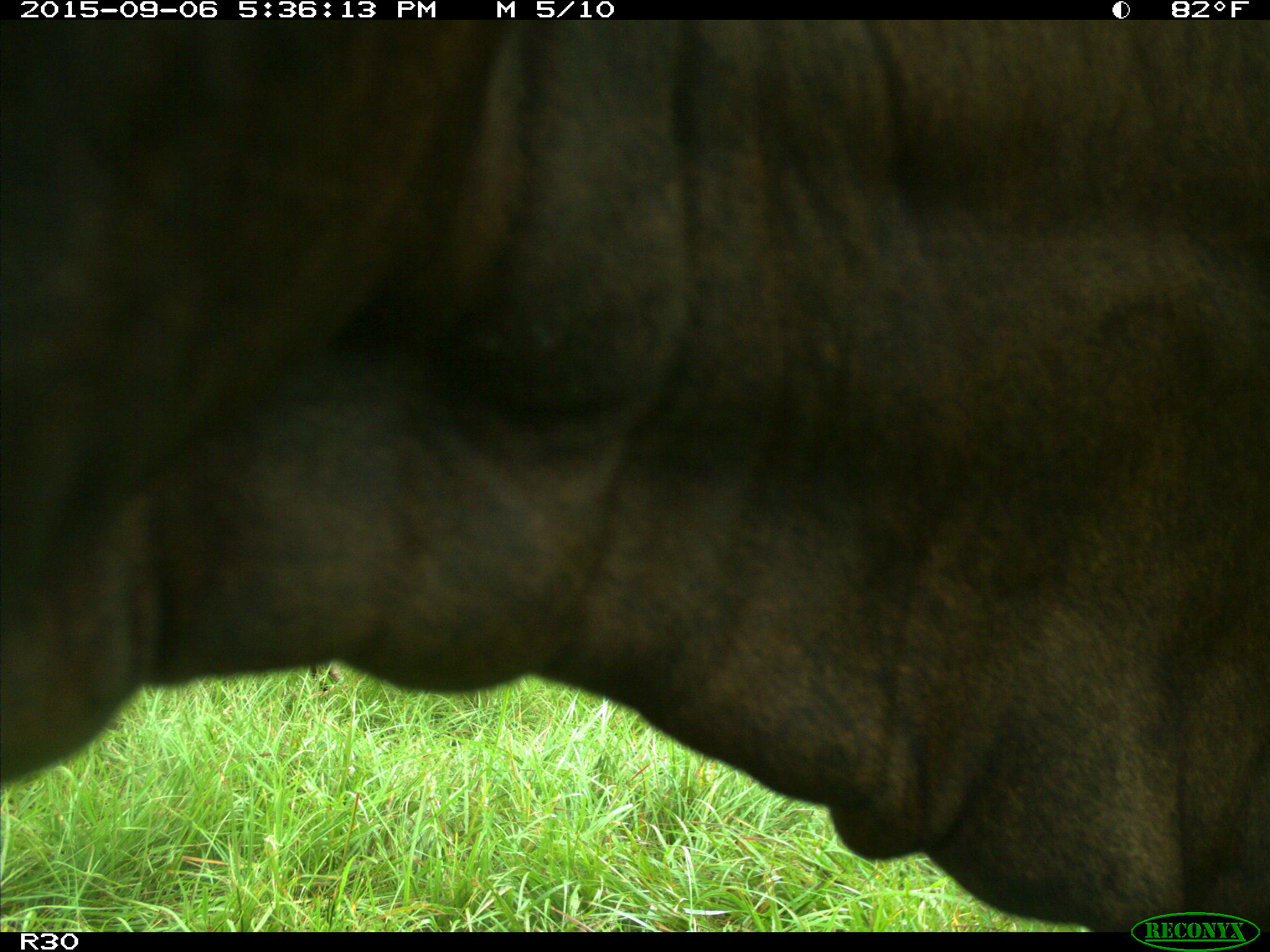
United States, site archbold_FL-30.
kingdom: Animalia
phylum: Chordata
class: Mammalia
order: Artiodactyla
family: Bovidae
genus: Bos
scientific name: Bos taurus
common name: domestic cow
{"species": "Bos taurus (domestic cow)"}